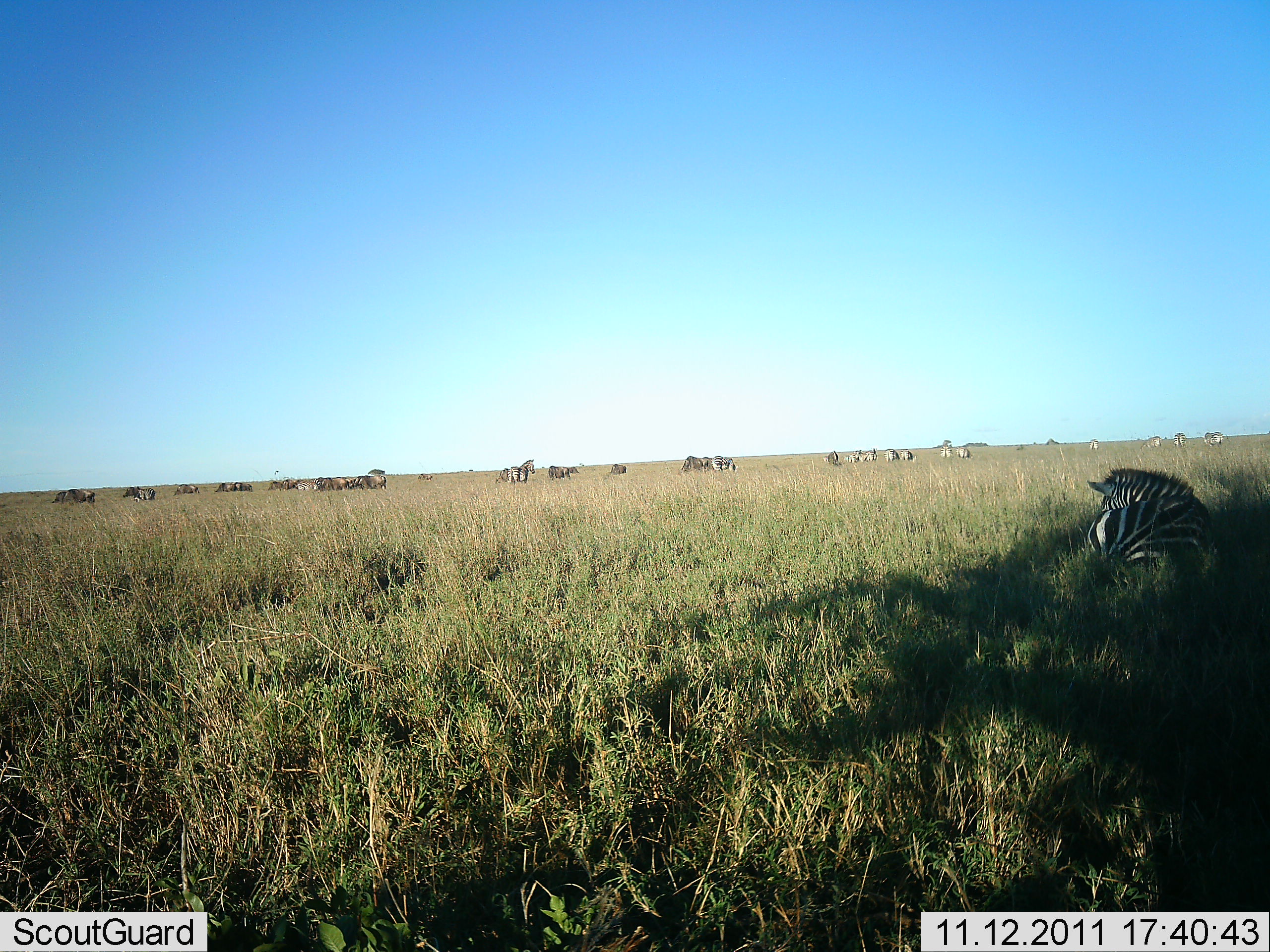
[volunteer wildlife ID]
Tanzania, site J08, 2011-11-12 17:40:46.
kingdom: Animalia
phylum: Chordata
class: Mammalia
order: Perissodactyla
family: Equidae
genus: Equus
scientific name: Equus quagga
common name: plains zebra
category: zebra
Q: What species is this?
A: Zebra (plains zebra) (Equus quagga).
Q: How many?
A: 11-50.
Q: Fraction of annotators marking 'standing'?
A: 65%.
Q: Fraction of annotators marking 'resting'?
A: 94%.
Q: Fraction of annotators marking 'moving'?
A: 24%.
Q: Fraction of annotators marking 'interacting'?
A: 18%.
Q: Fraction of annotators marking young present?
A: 6%.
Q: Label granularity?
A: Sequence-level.